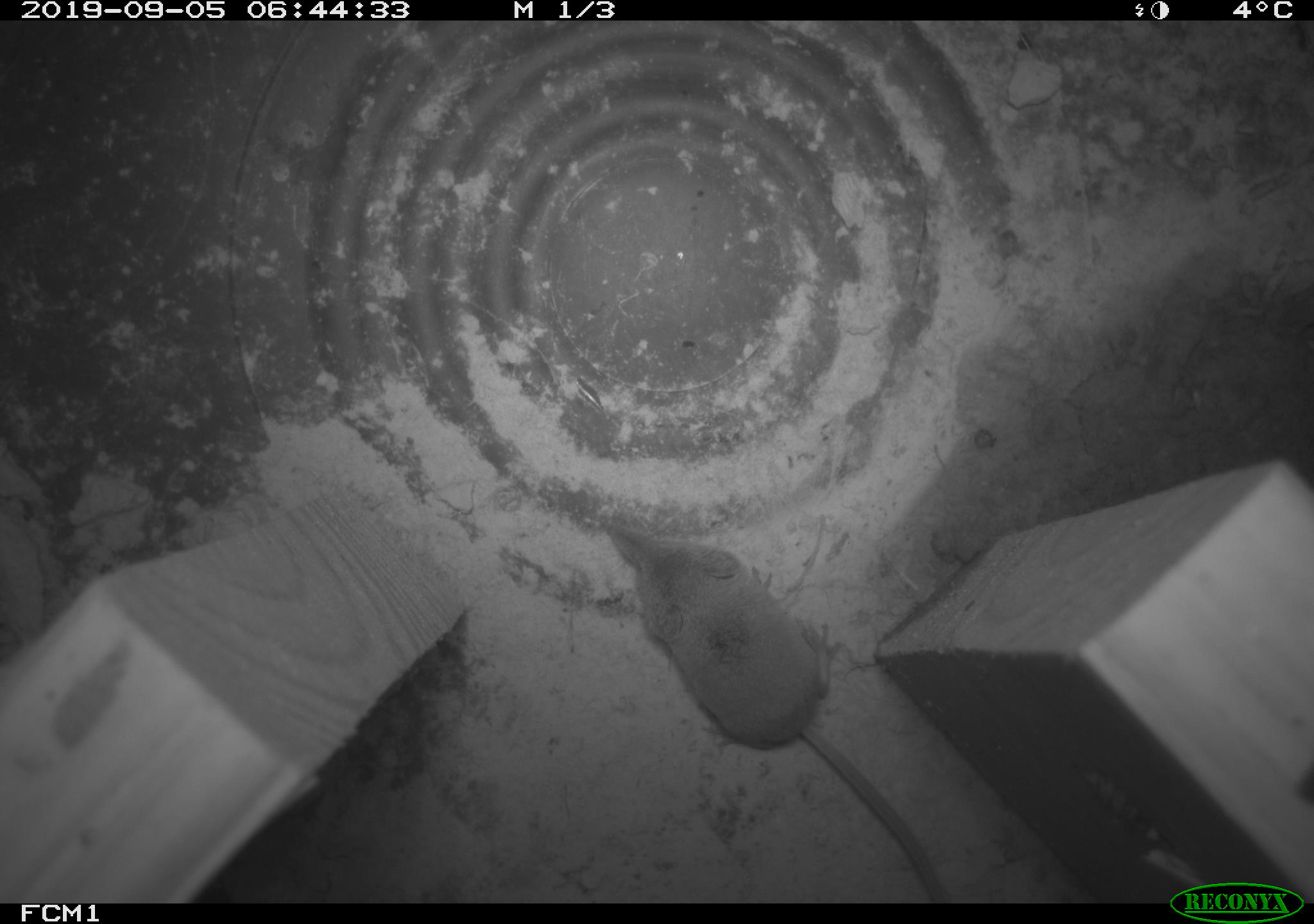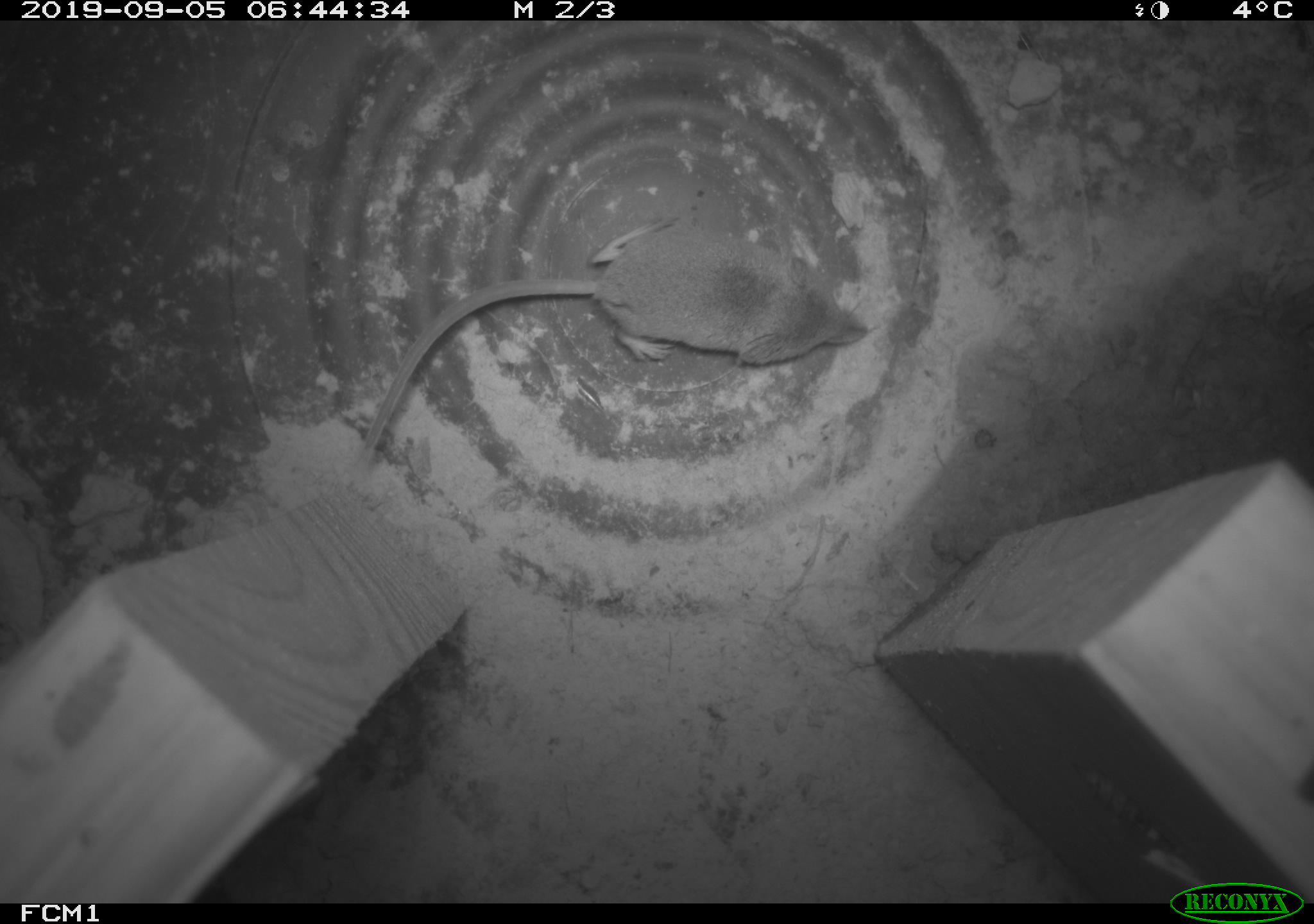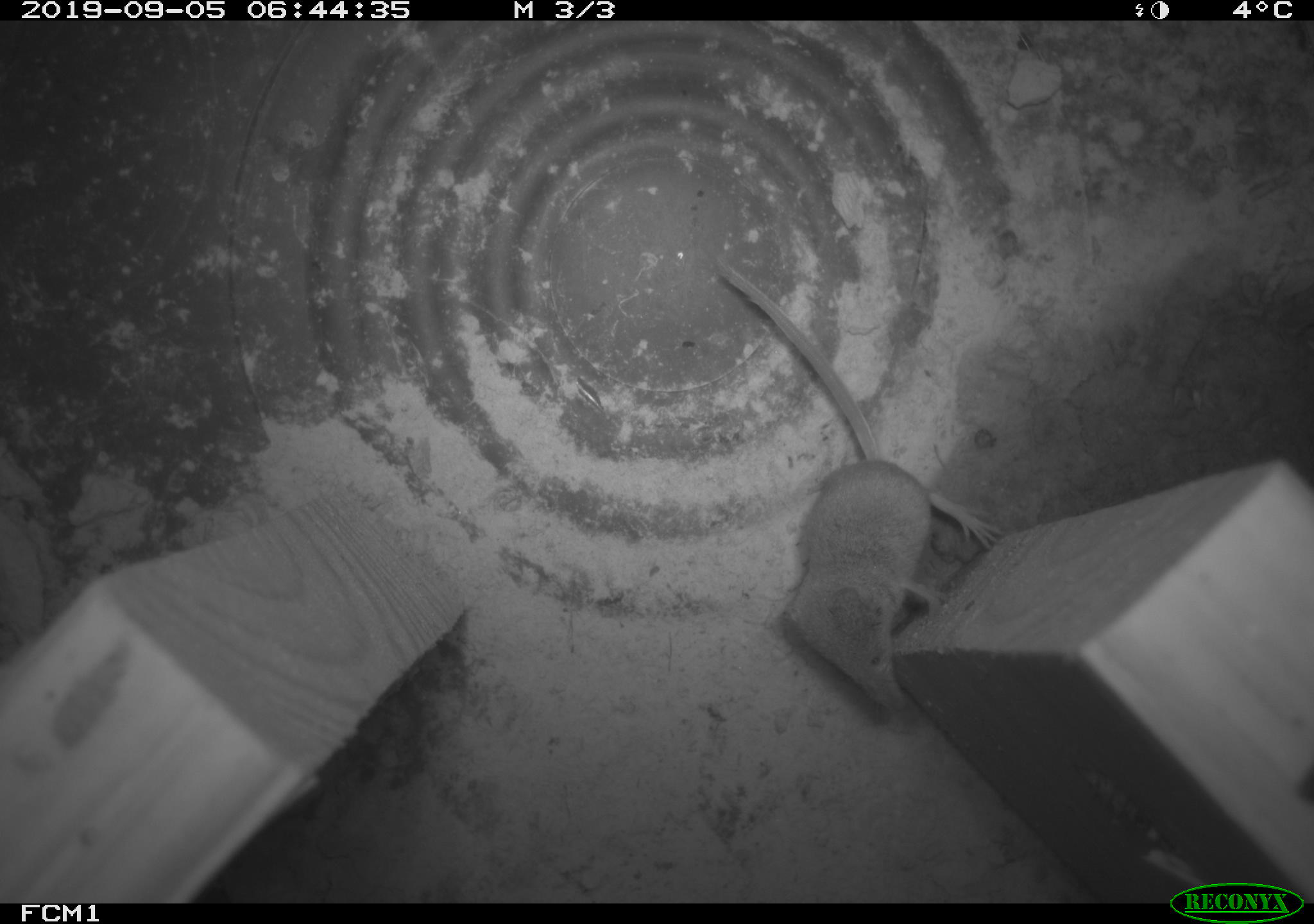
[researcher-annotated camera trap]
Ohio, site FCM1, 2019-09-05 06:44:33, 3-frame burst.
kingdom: Animalia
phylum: Chordata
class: Mammalia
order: Eulipotyphla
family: Soricidae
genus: Sorex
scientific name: Sorex cinereus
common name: masked shrew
Masked shrew (Sorex cinereus).